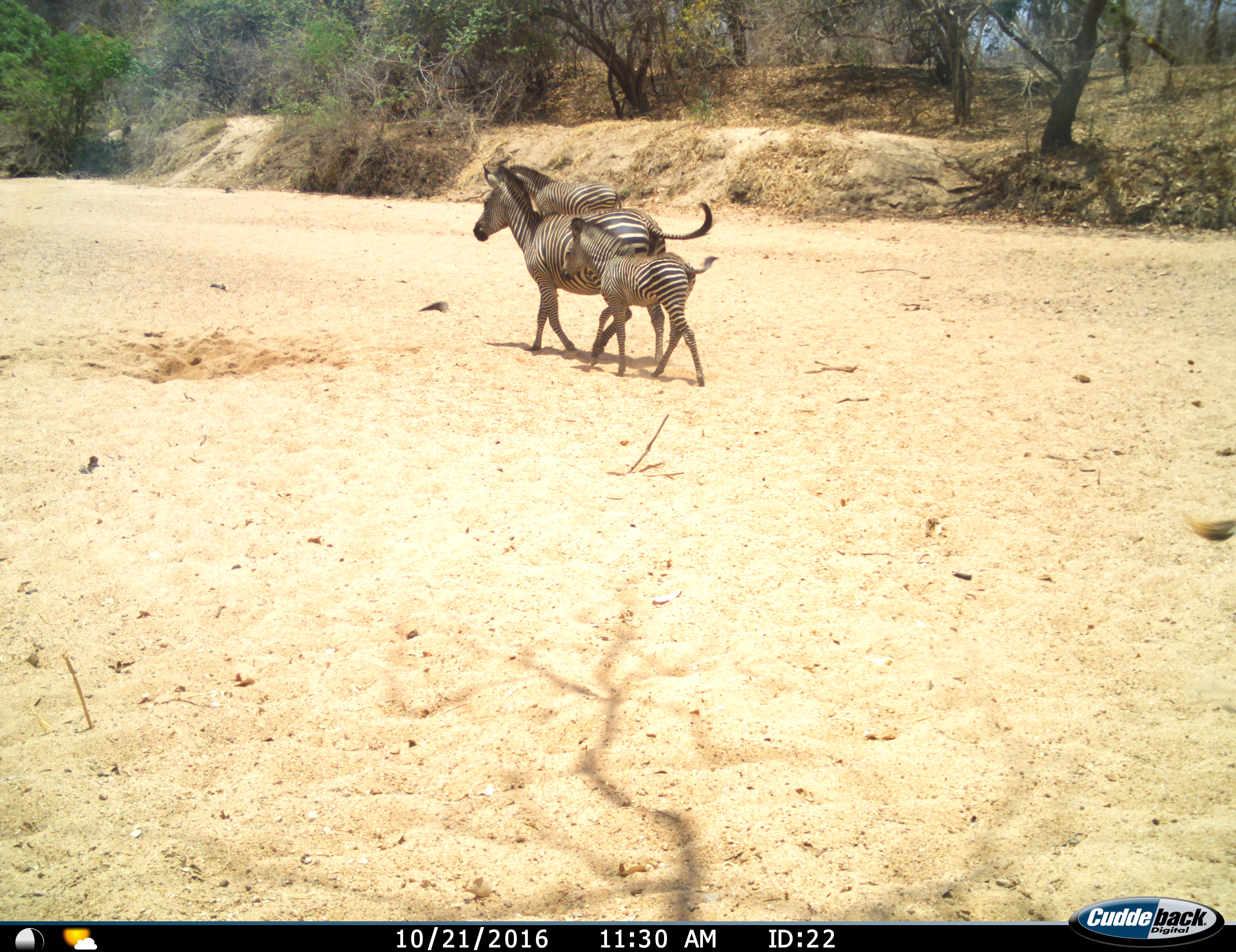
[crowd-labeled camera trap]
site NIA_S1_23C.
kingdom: Animalia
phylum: Chordata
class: Mammalia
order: Perissodactyla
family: Equidae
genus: Equus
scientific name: Equus quagga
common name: plains zebra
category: zebraplains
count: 3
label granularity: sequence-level